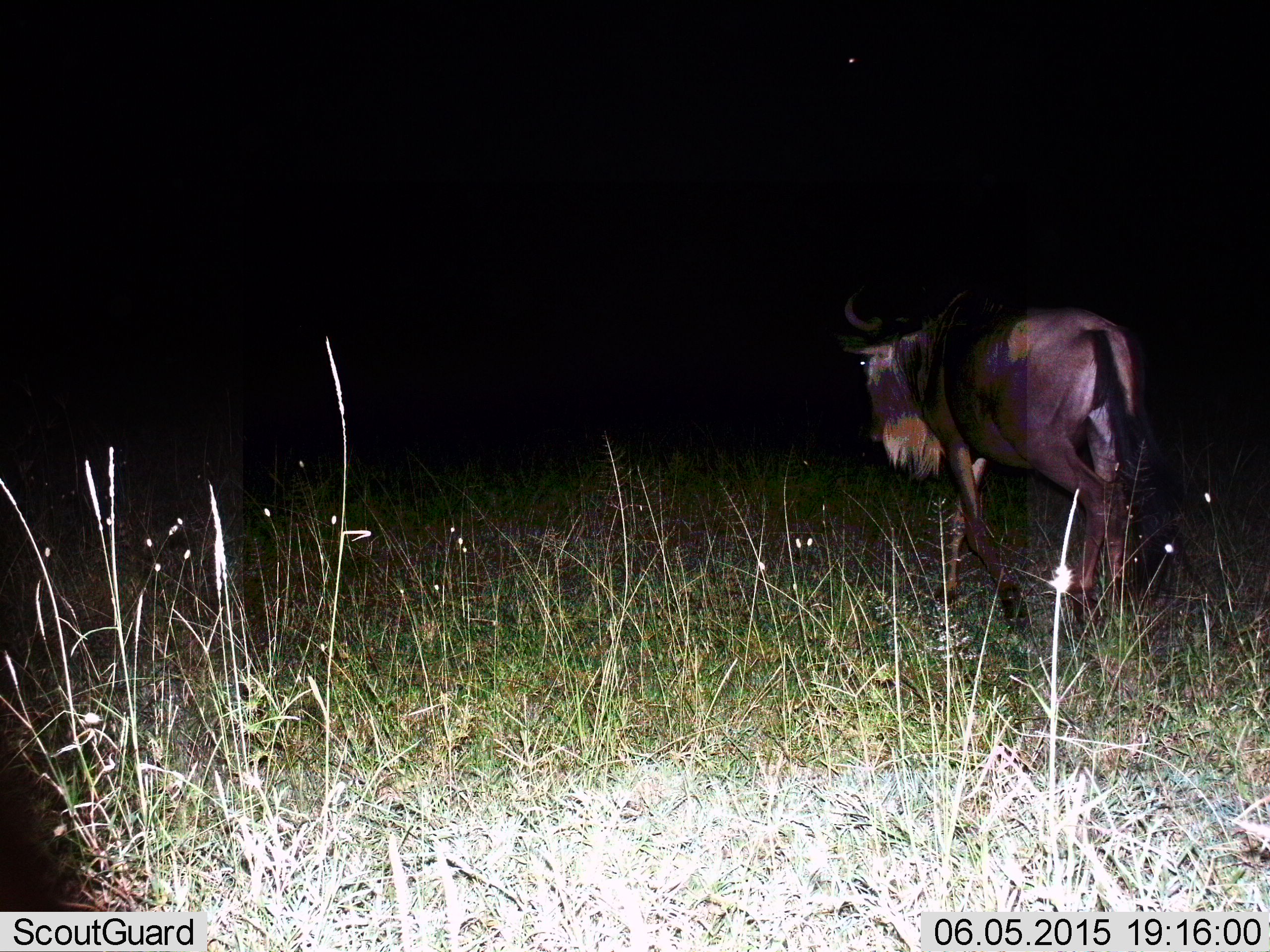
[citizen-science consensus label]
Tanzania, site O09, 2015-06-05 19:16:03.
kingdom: Animalia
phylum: Chordata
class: Mammalia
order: Artiodactyla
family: Bovidae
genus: Connochaetes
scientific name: Connochaetes taurinus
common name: blue wildebeest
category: wildebeest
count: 1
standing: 30%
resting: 0%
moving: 80%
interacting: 0%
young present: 0%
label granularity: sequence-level